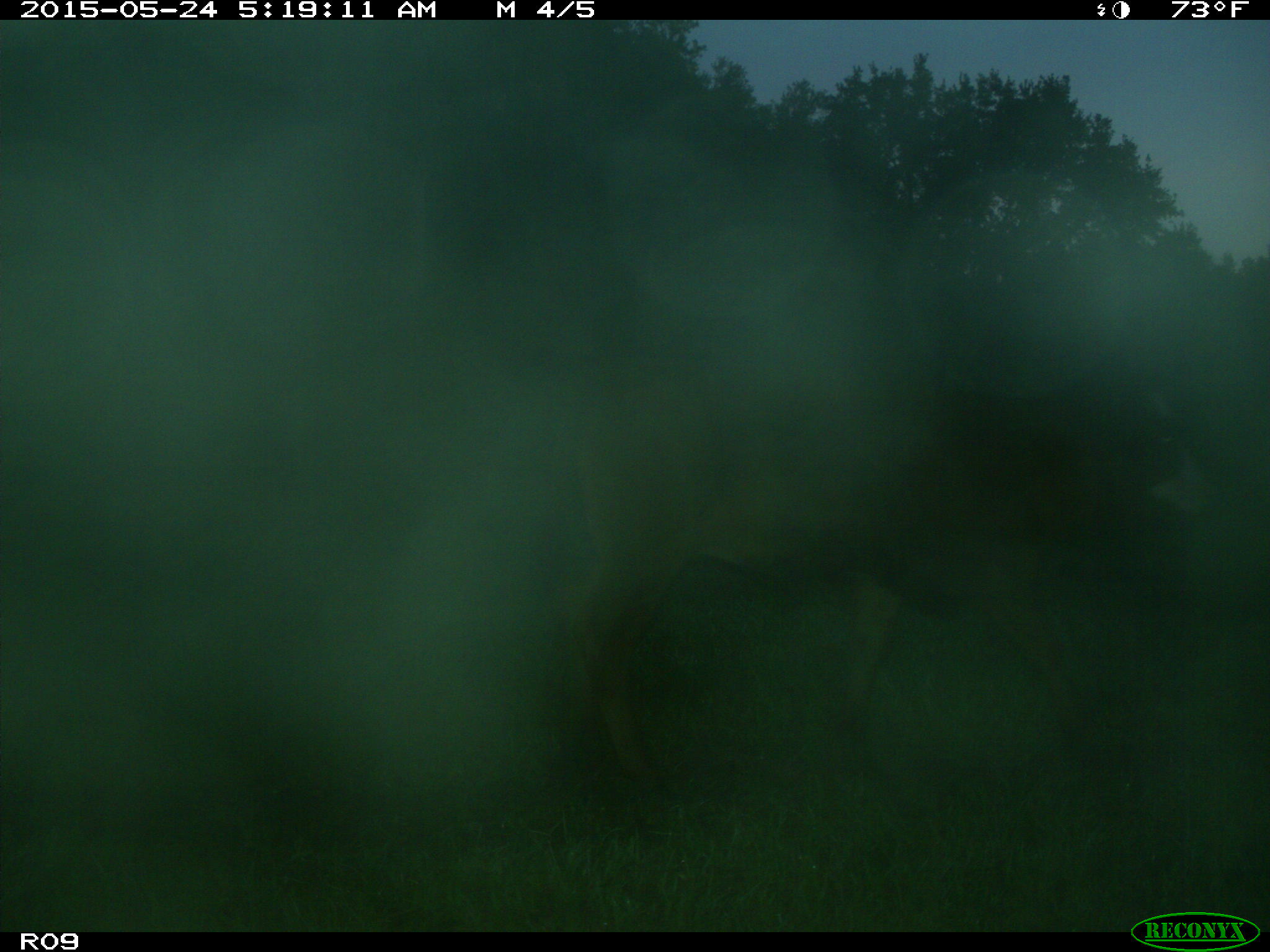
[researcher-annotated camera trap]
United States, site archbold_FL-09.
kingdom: Animalia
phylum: Chordata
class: Mammalia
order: Artiodactyla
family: Bovidae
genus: Bos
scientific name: Bos taurus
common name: domestic cow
Bos taurus (domestic cow).